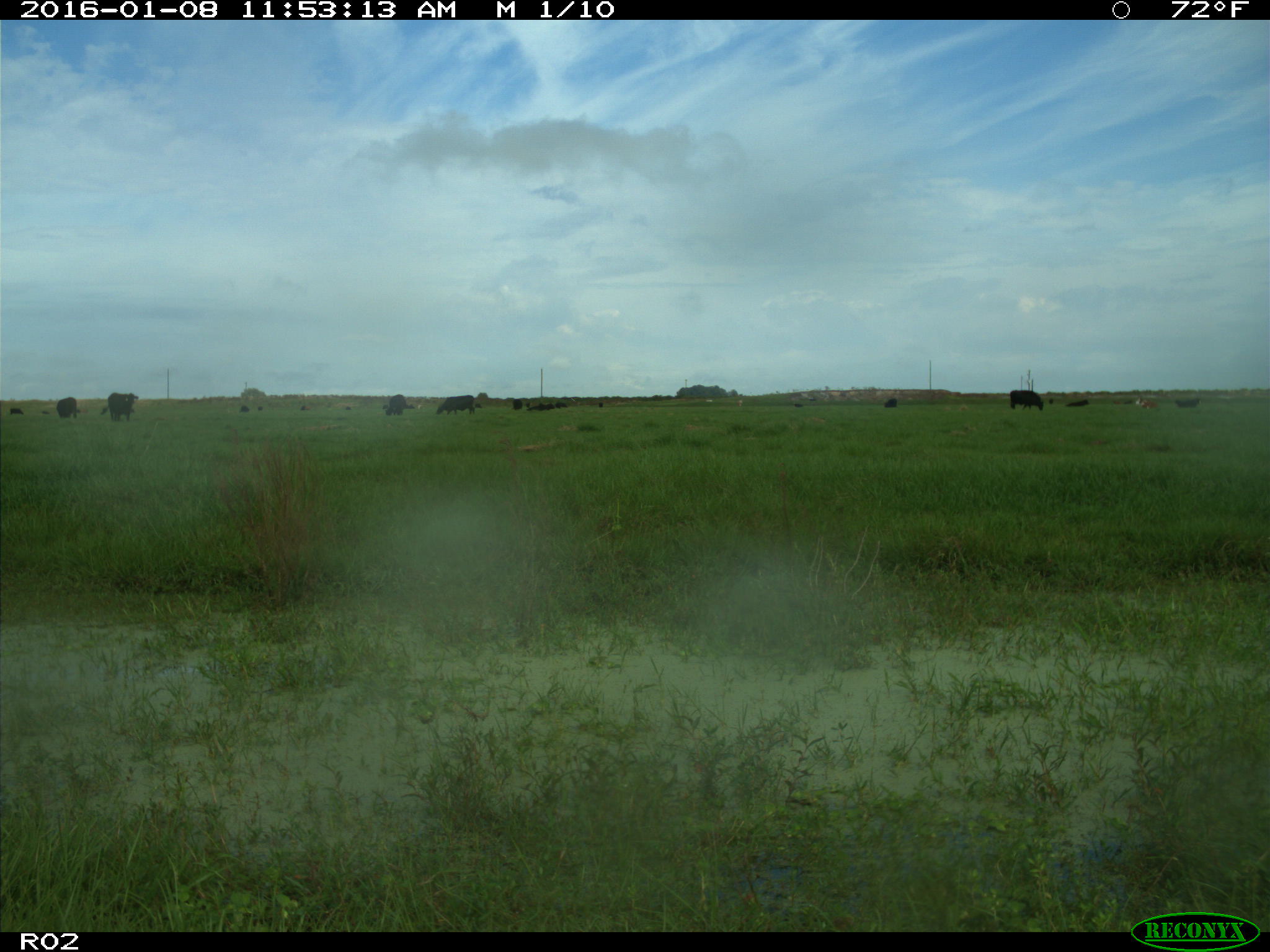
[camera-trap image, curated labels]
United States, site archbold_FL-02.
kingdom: Animalia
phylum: Chordata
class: Mammalia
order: Artiodactyla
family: Bovidae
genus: Bos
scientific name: Bos taurus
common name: domestic cow